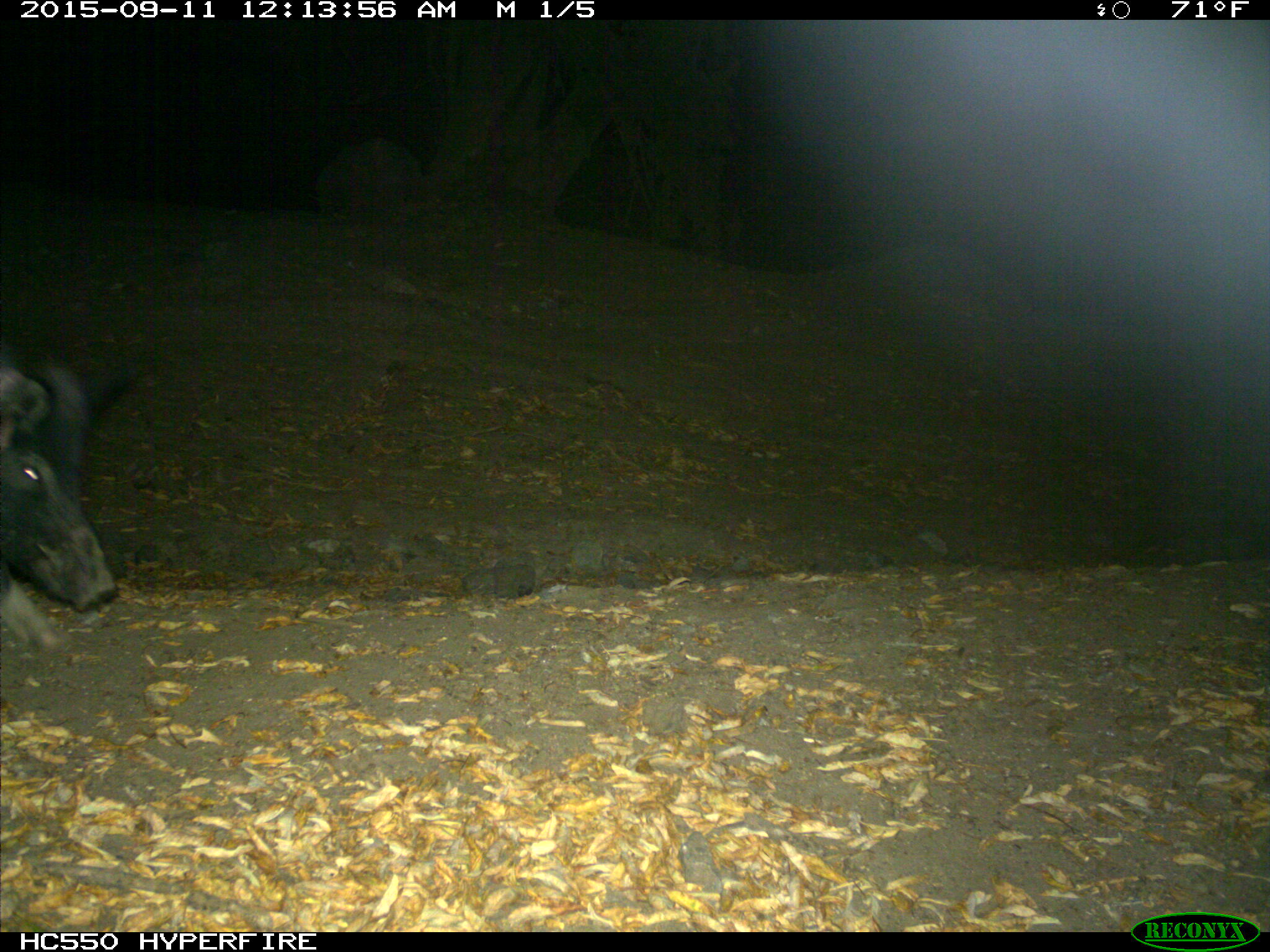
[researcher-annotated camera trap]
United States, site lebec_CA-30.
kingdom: Animalia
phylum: Chordata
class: Mammalia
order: Artiodactyla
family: Suidae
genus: Sus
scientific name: Sus scrofa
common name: wild boar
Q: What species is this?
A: Sus scrofa (wild boar).